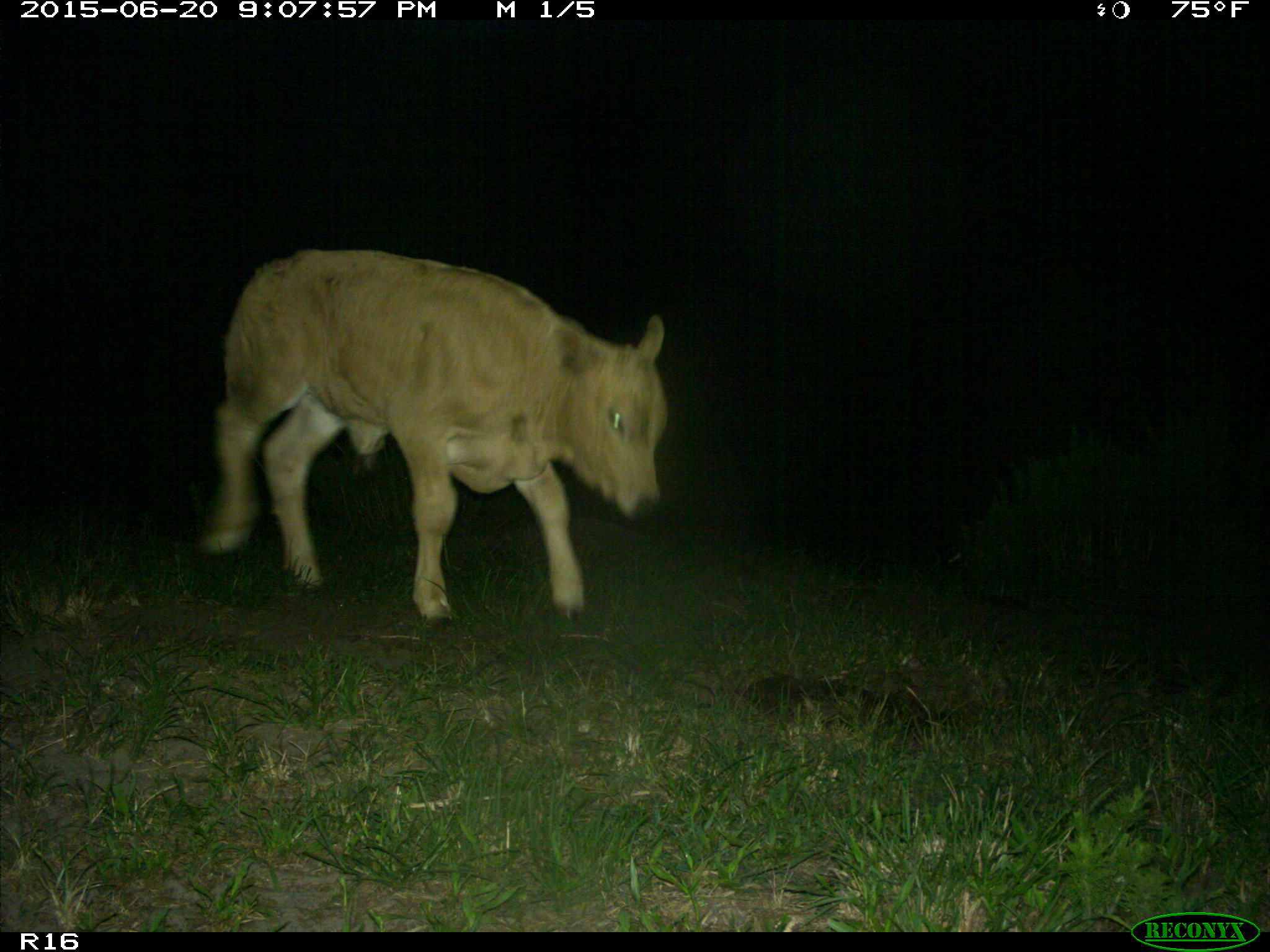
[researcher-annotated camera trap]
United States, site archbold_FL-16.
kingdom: Animalia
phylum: Chordata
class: Mammalia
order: Artiodactyla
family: Bovidae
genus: Bos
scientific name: Bos taurus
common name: domestic cow